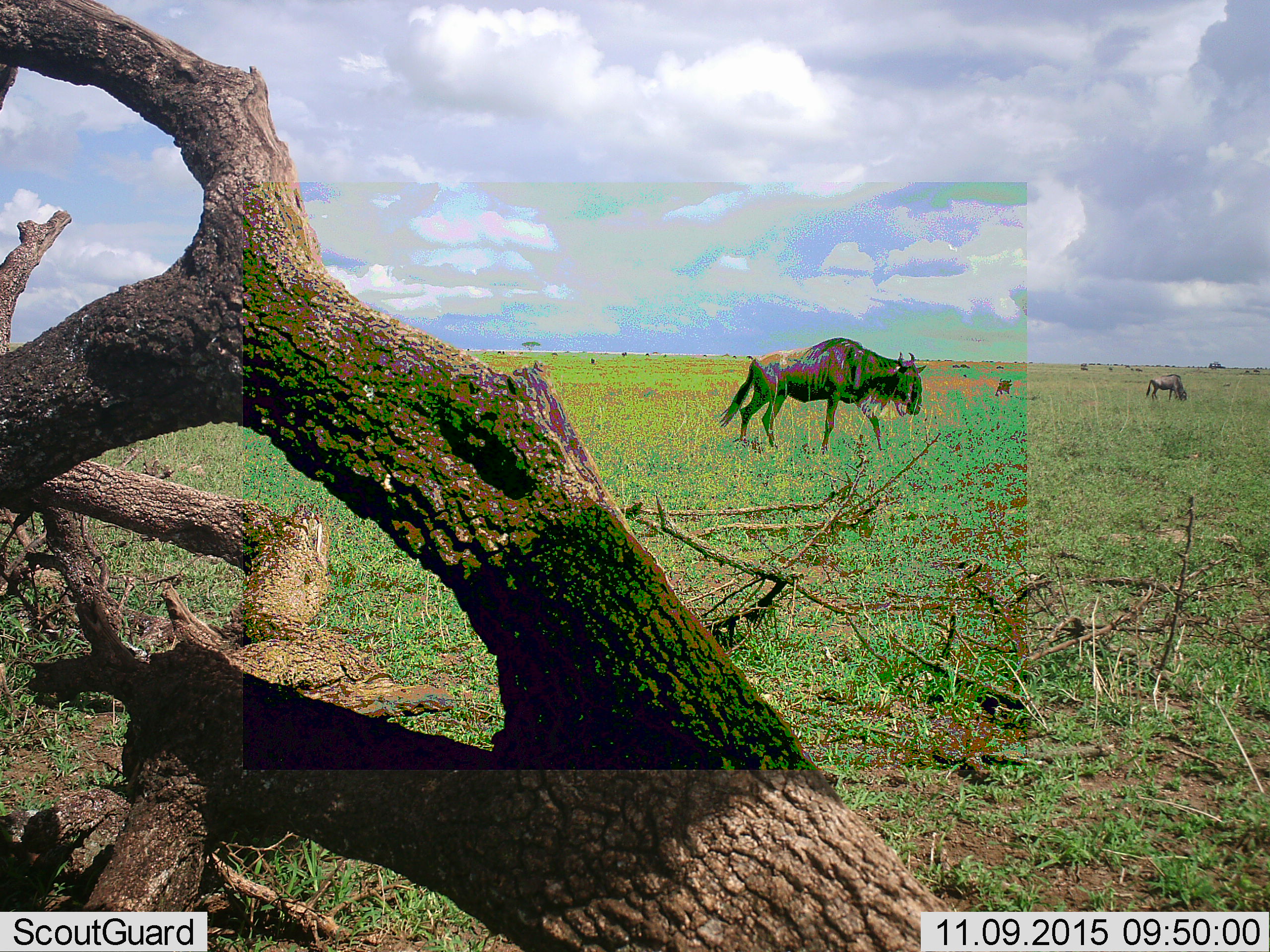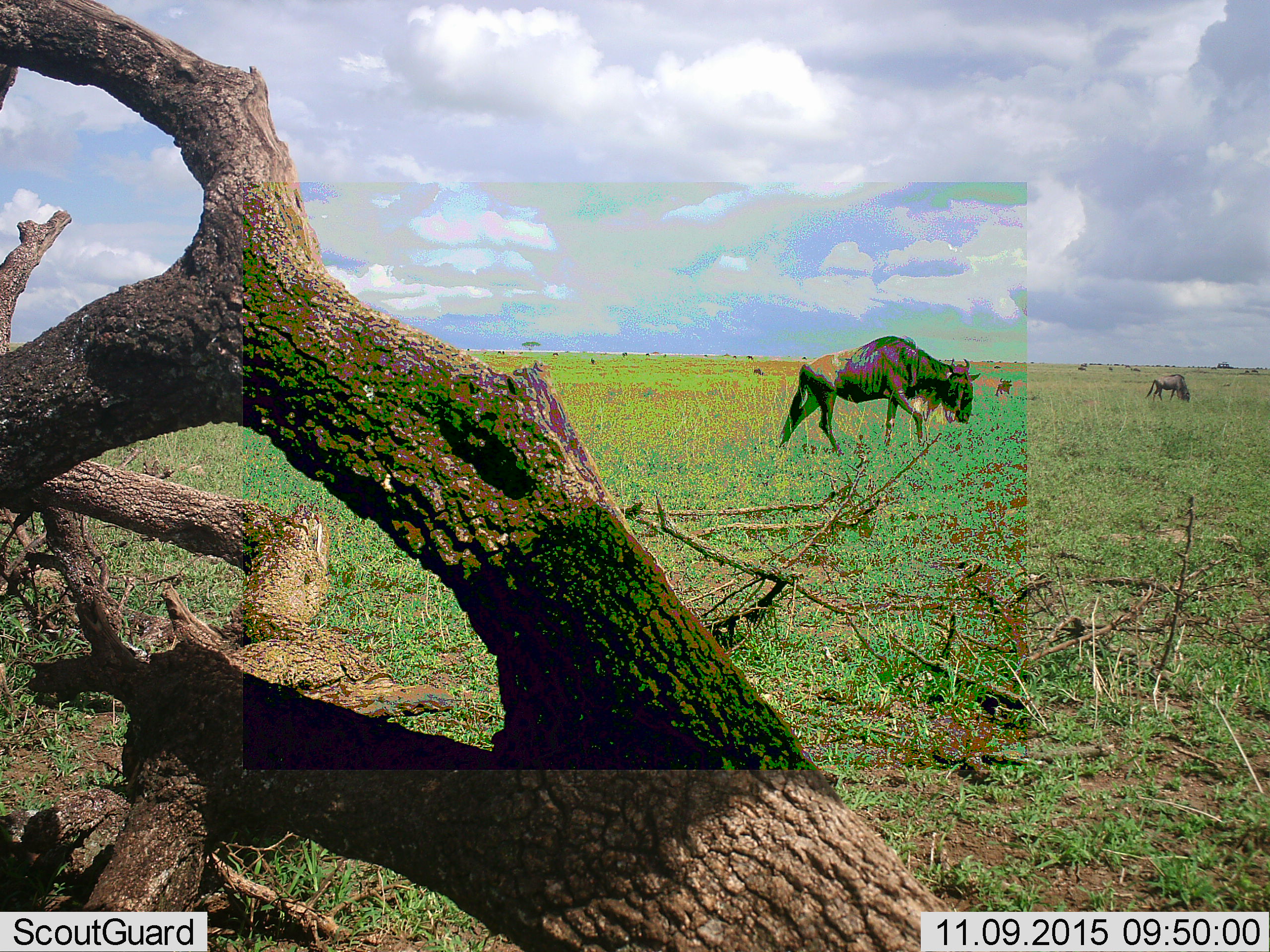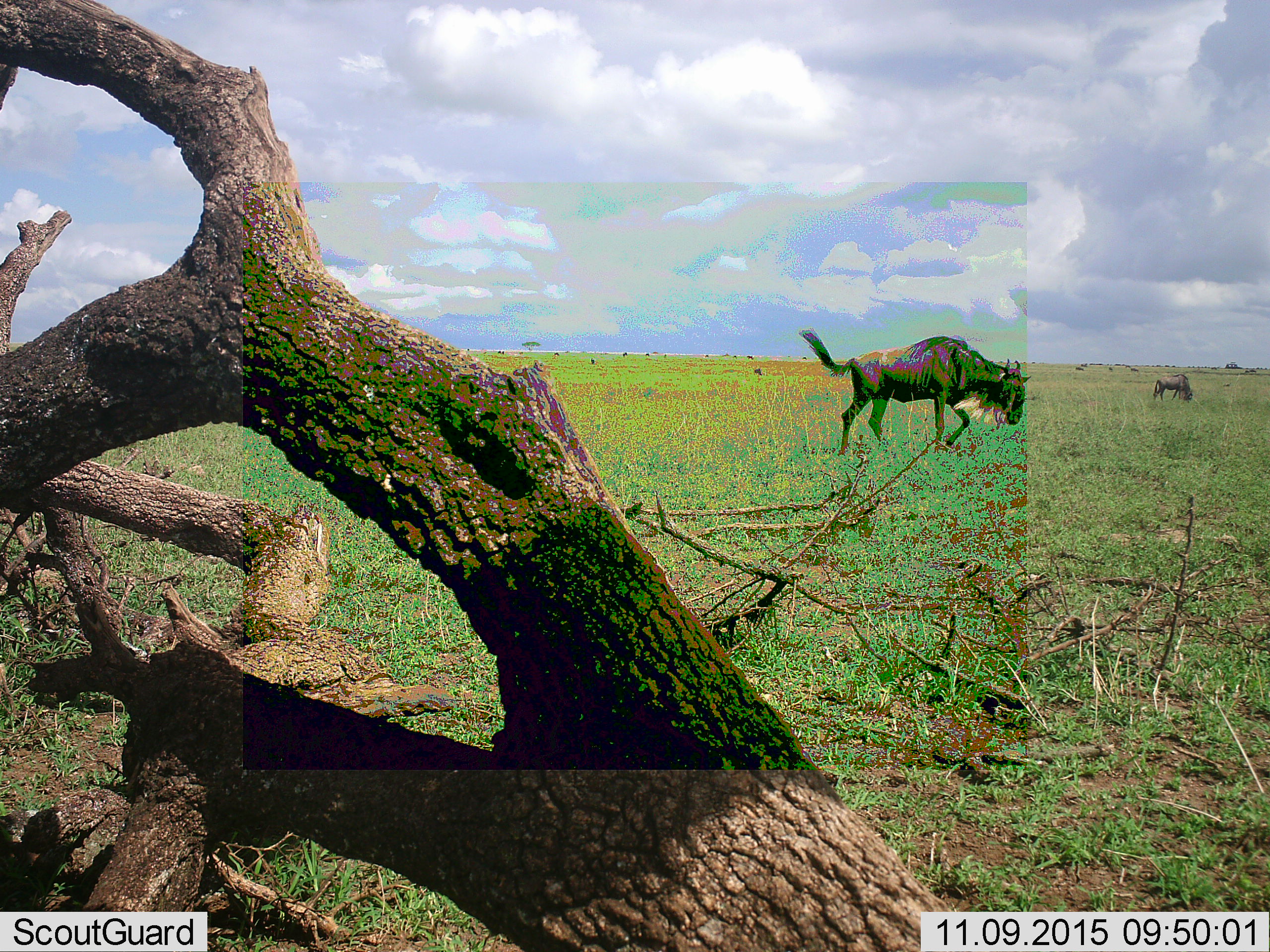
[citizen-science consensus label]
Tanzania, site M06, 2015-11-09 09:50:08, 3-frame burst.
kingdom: Animalia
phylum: Chordata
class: Mammalia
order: Artiodactyla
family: Bovidae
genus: Connochaetes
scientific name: Connochaetes taurinus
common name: blue wildebeest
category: wildebeest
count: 8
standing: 22%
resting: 11%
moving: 89%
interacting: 0%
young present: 0%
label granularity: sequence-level